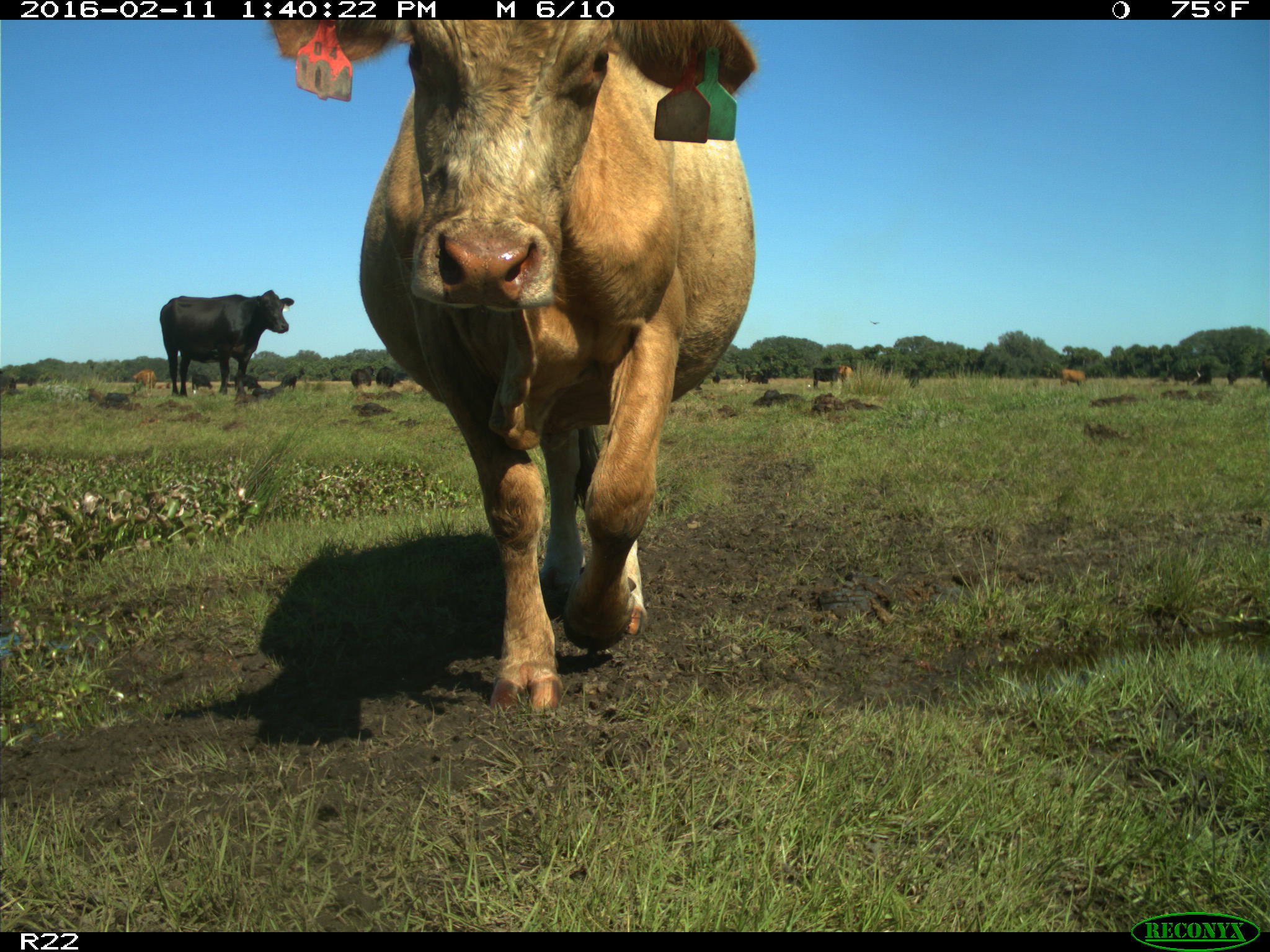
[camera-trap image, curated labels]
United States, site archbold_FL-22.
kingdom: Animalia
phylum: Chordata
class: Mammalia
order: Artiodactyla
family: Bovidae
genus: Bos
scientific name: Bos taurus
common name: domestic cow